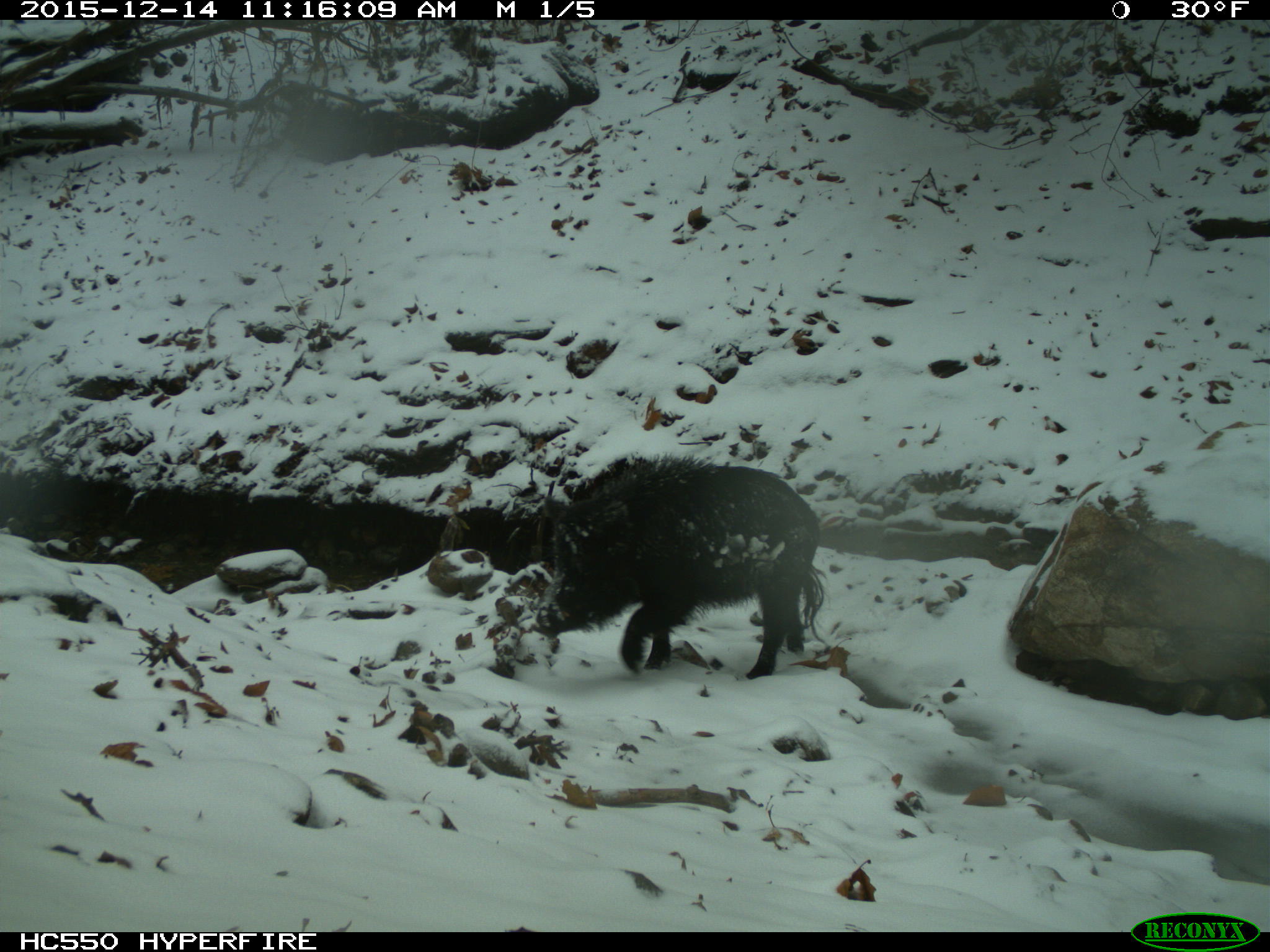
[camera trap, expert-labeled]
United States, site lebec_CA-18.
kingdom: Animalia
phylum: Chordata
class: Mammalia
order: Artiodactyla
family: Suidae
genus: Sus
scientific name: Sus scrofa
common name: wild boar